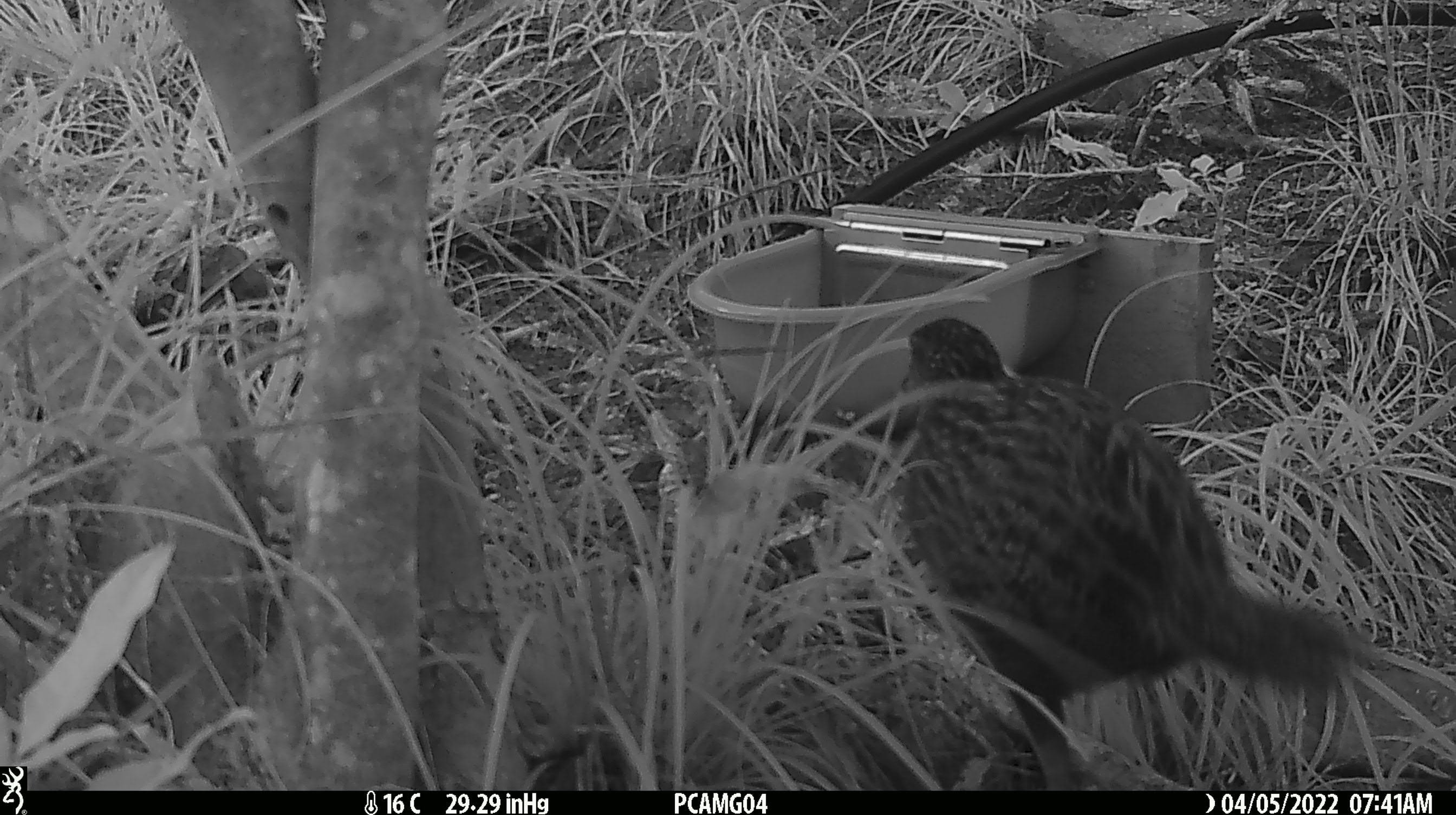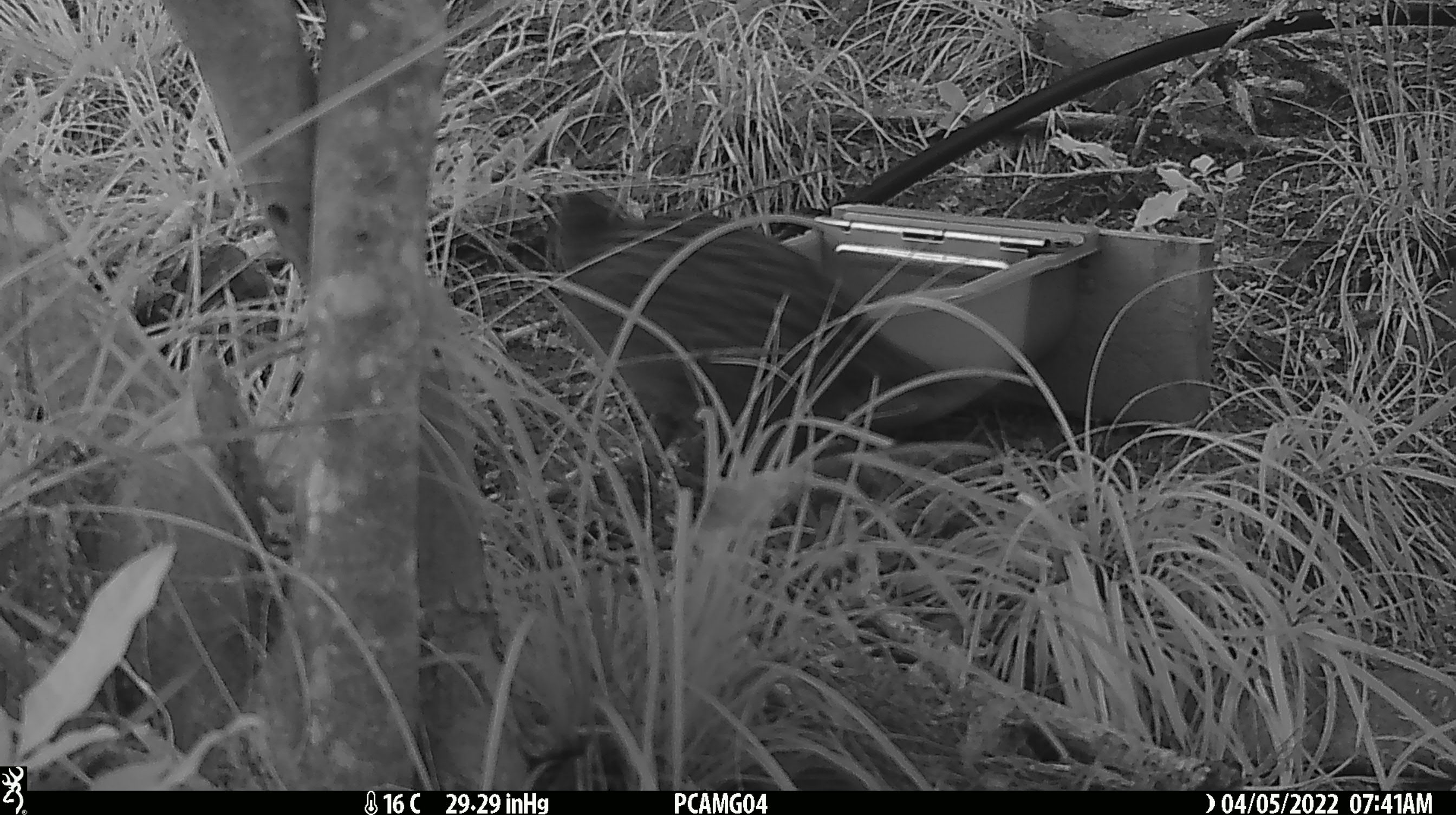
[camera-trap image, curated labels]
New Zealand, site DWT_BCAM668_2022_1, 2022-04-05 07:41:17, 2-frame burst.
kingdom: Animalia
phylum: Chordata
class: Aves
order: Gruiformes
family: Rallidae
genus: Gallirallus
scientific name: Gallirallus australis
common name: weka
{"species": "weka (Gallirallus australis)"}